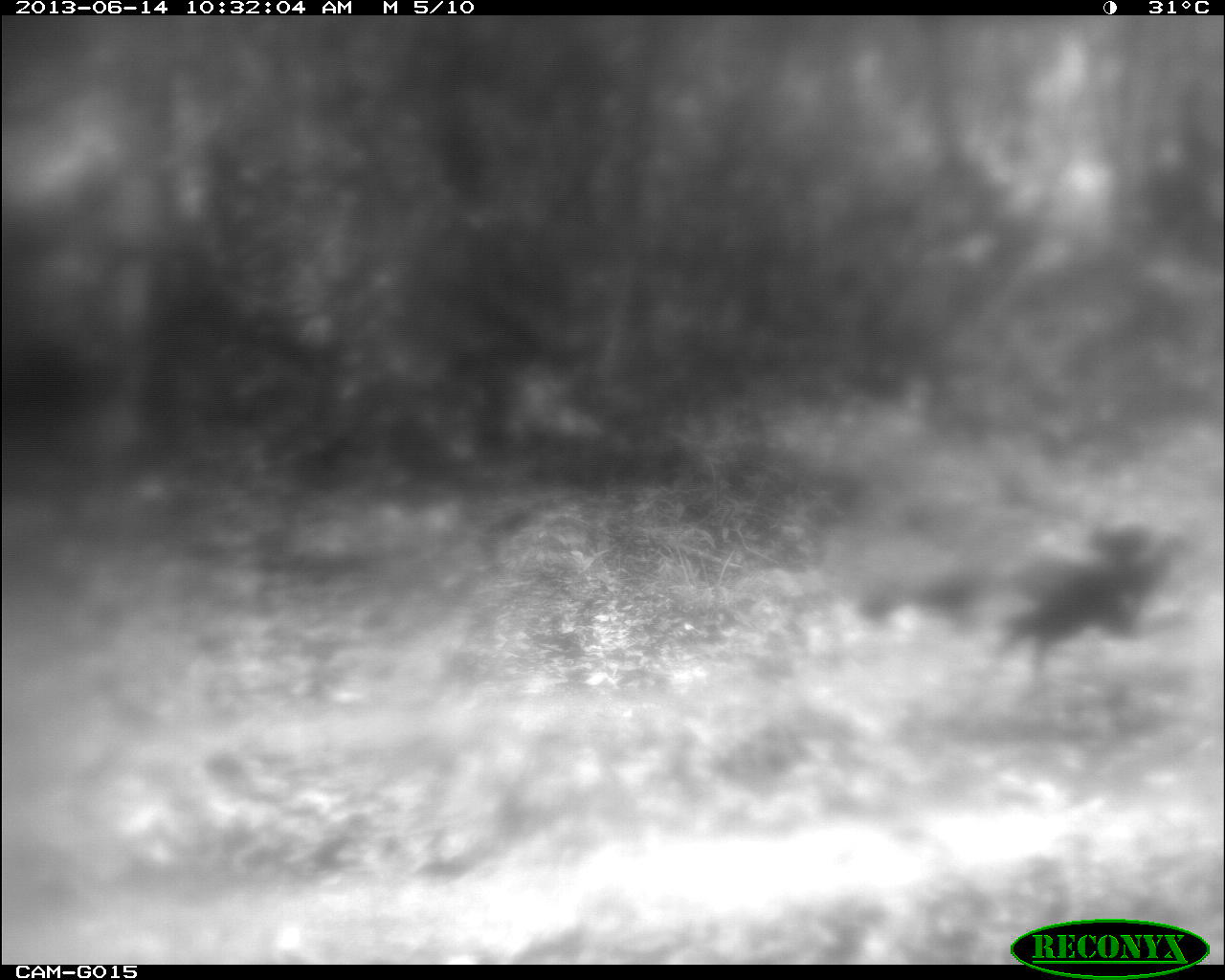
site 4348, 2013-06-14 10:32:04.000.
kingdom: Animalia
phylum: Chordata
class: Aves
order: Galliformes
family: Phasianidae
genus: Meleagris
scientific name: Meleagris ocellata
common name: ocellated turkey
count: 2